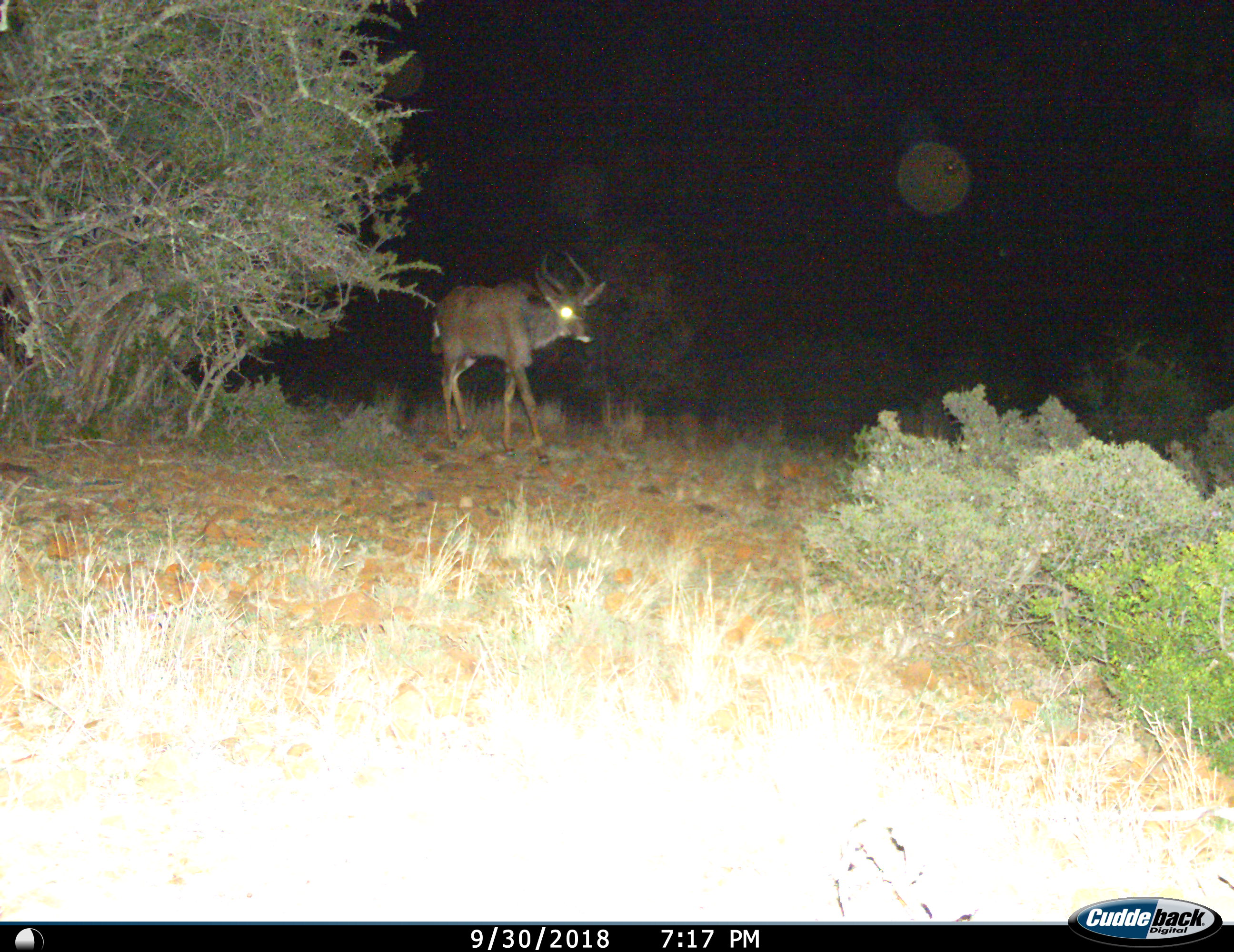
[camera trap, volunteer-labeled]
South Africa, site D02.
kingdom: Animalia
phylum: Chordata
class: Mammalia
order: Artiodactyla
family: Bovidae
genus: Tragelaphus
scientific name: Tragelaphus strepsiceros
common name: greater kudu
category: kudu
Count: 1.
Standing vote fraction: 12%.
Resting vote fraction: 0%.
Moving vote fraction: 88%.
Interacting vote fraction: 0%.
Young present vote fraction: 0%.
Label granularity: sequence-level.